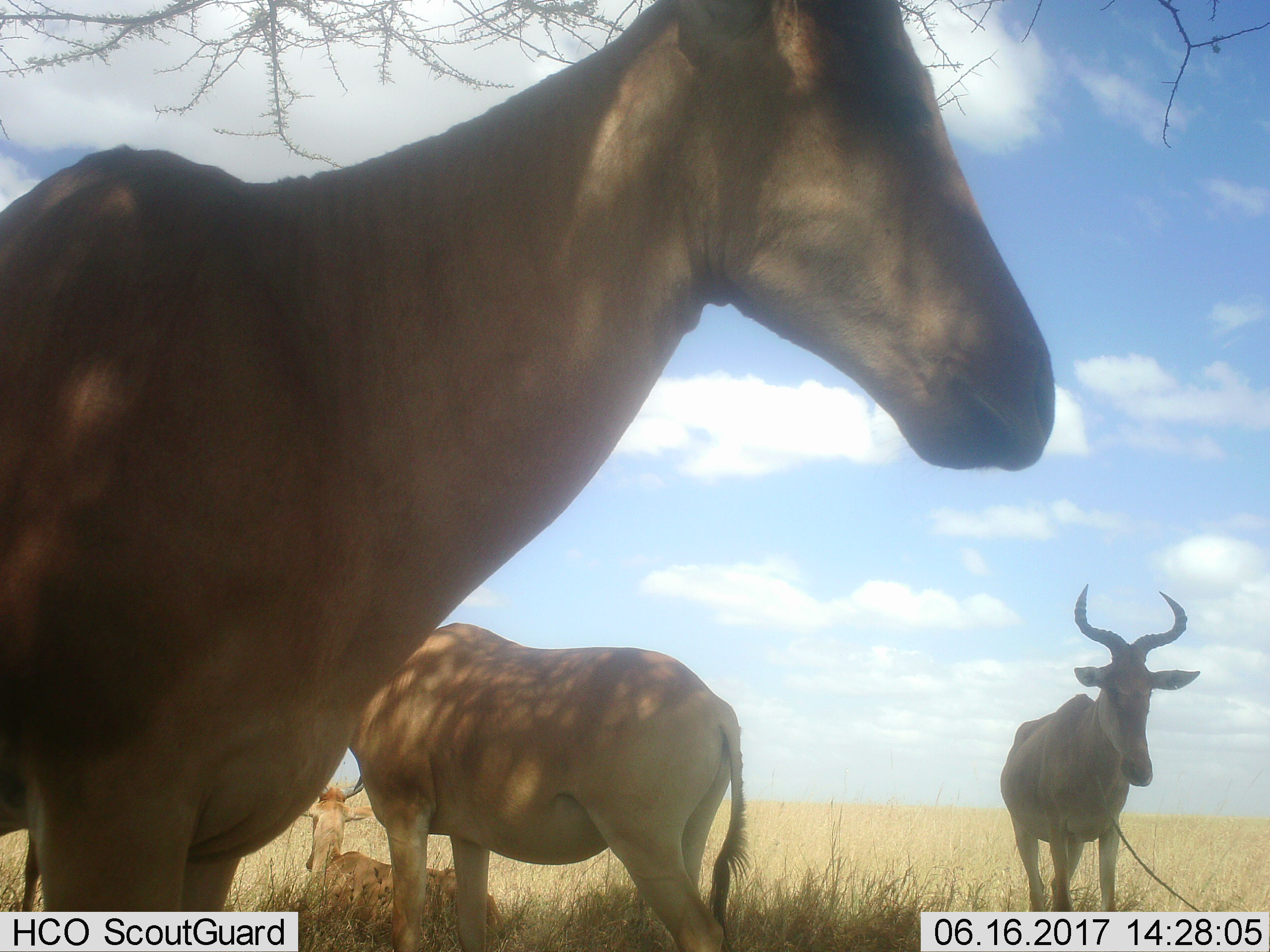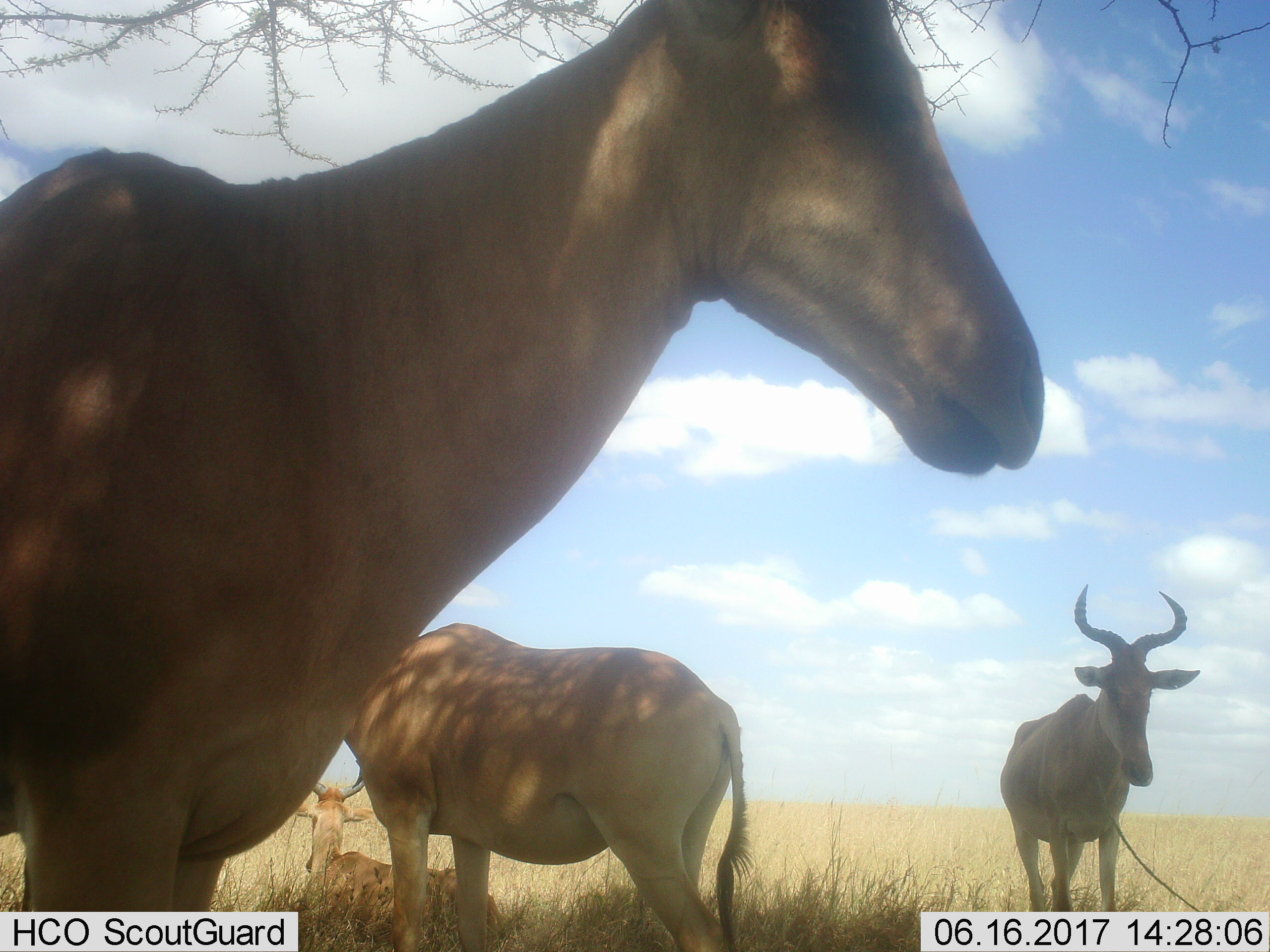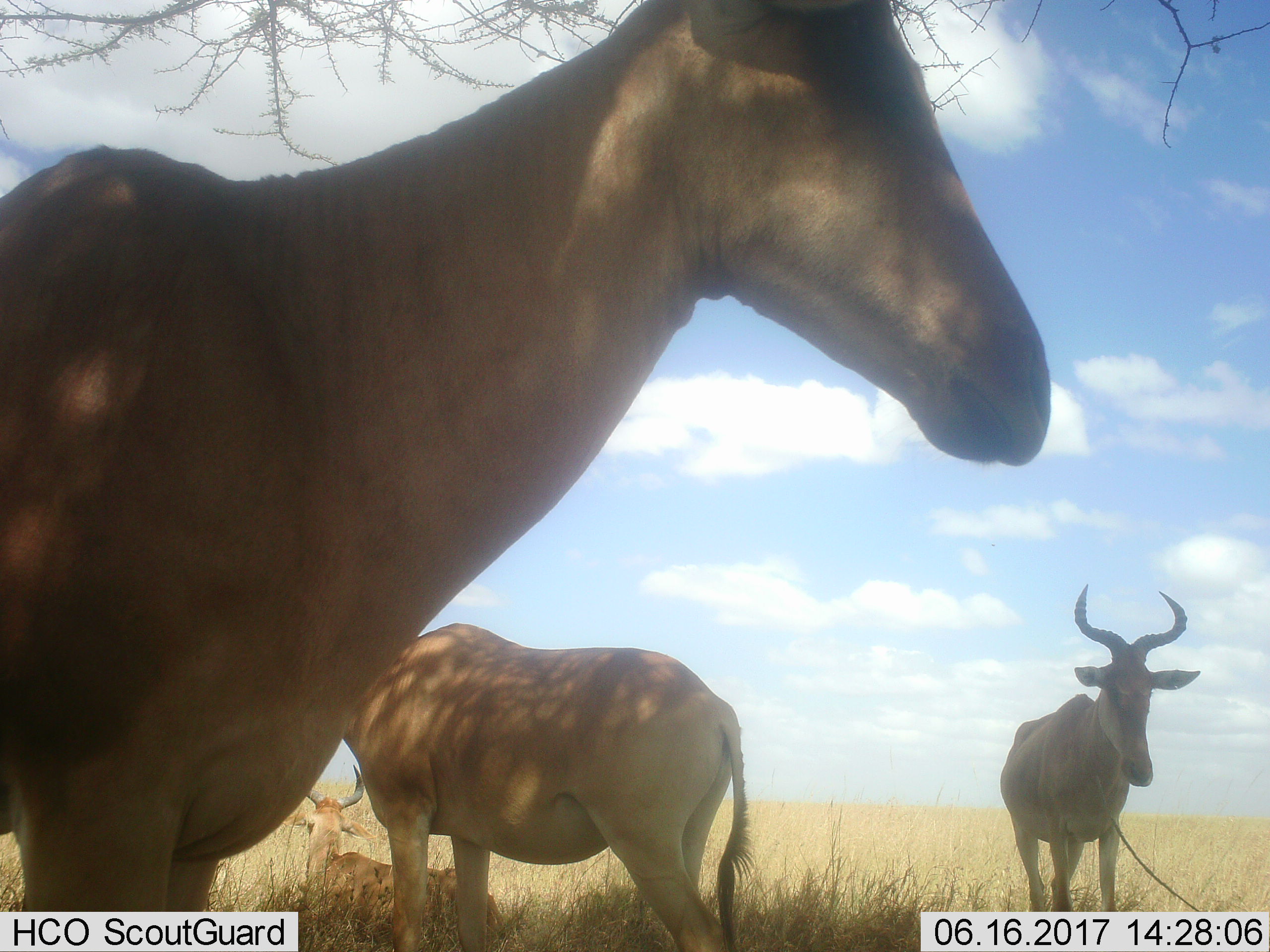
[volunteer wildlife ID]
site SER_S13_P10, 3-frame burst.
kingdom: Animalia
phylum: Chordata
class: Mammalia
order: Artiodactyla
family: Bovidae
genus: Alcelaphus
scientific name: Alcelaphus buselaphus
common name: hartebeest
Hartebeest (Alcelaphus buselaphus), count 4. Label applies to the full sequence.